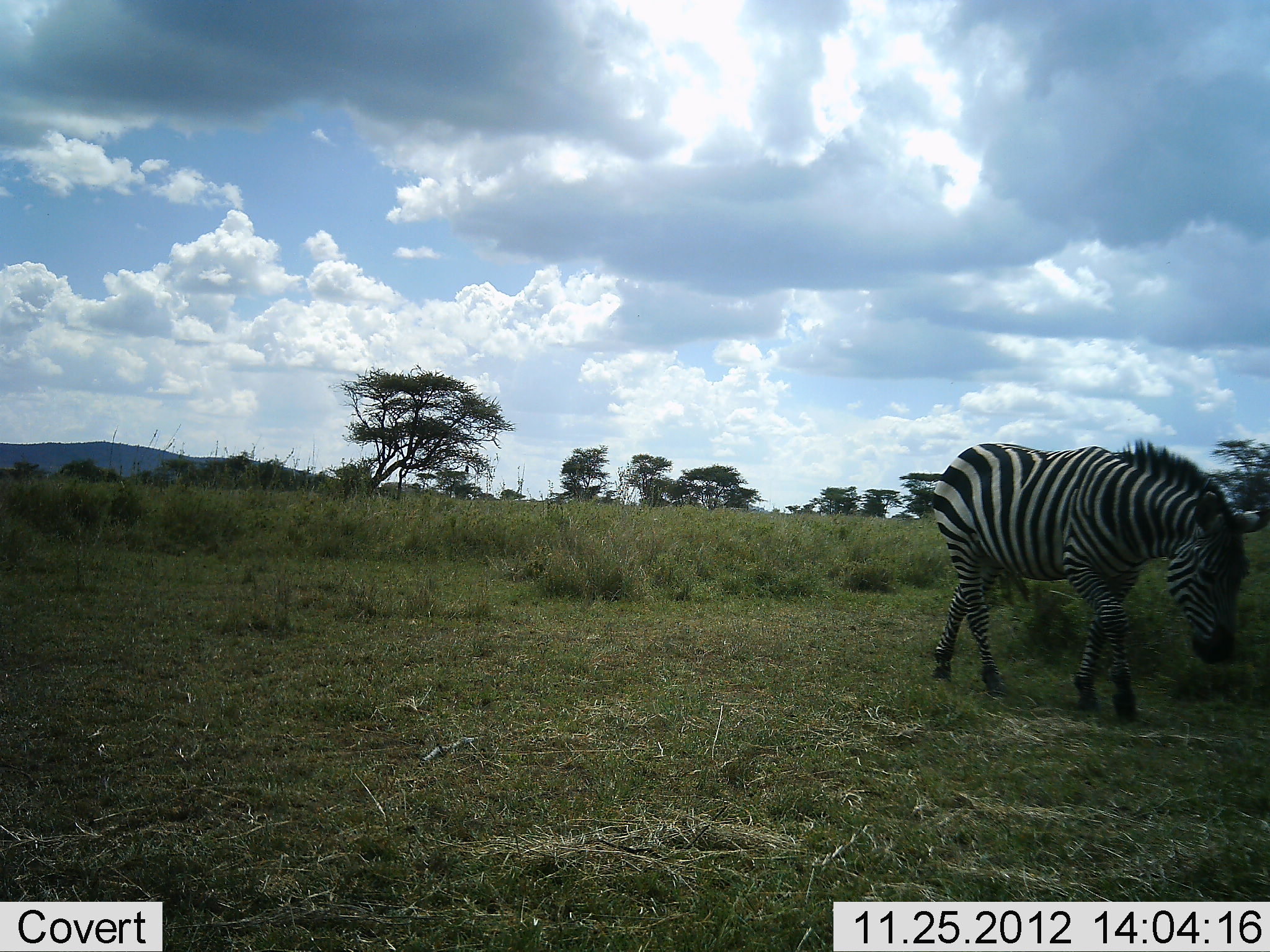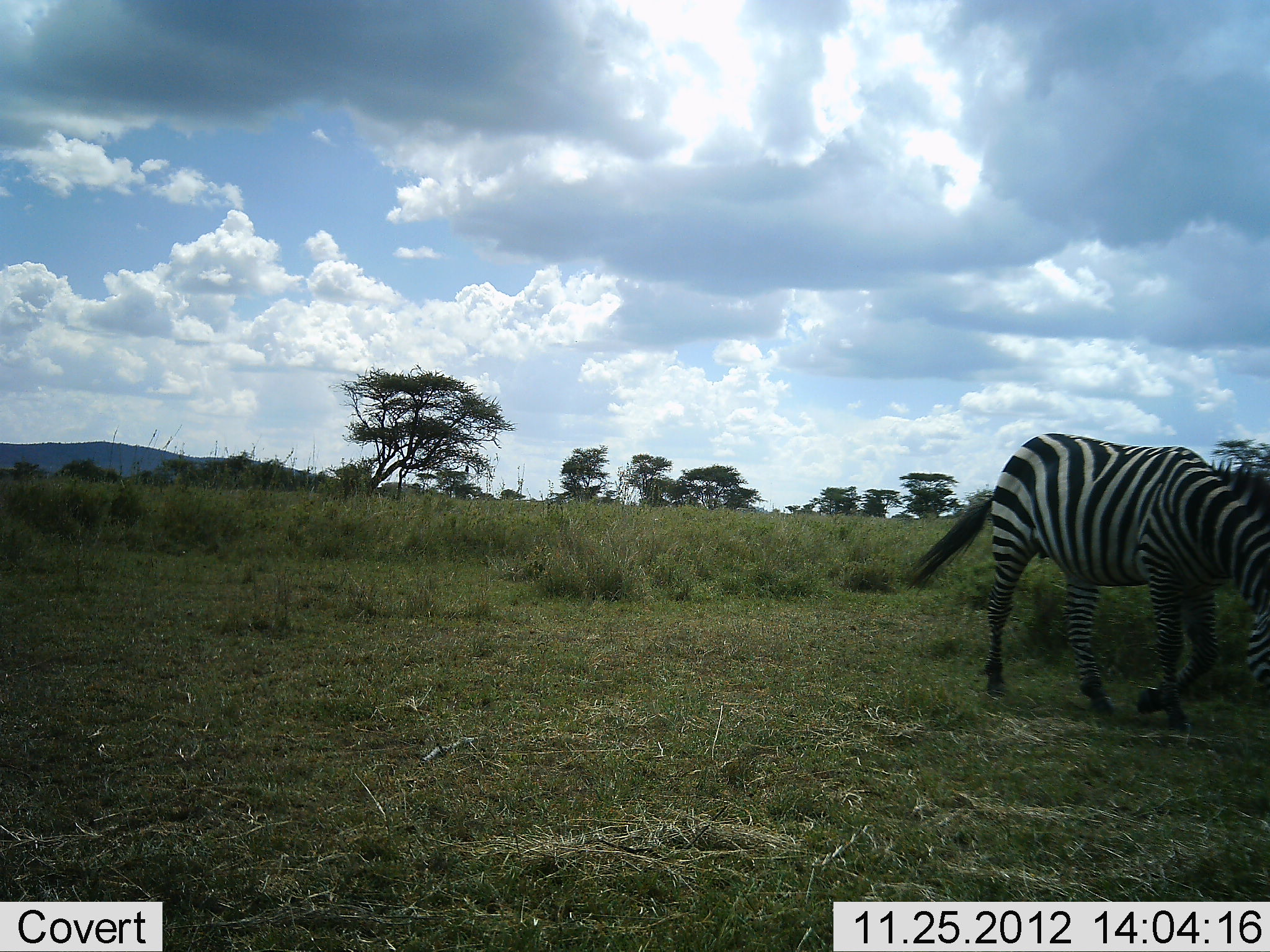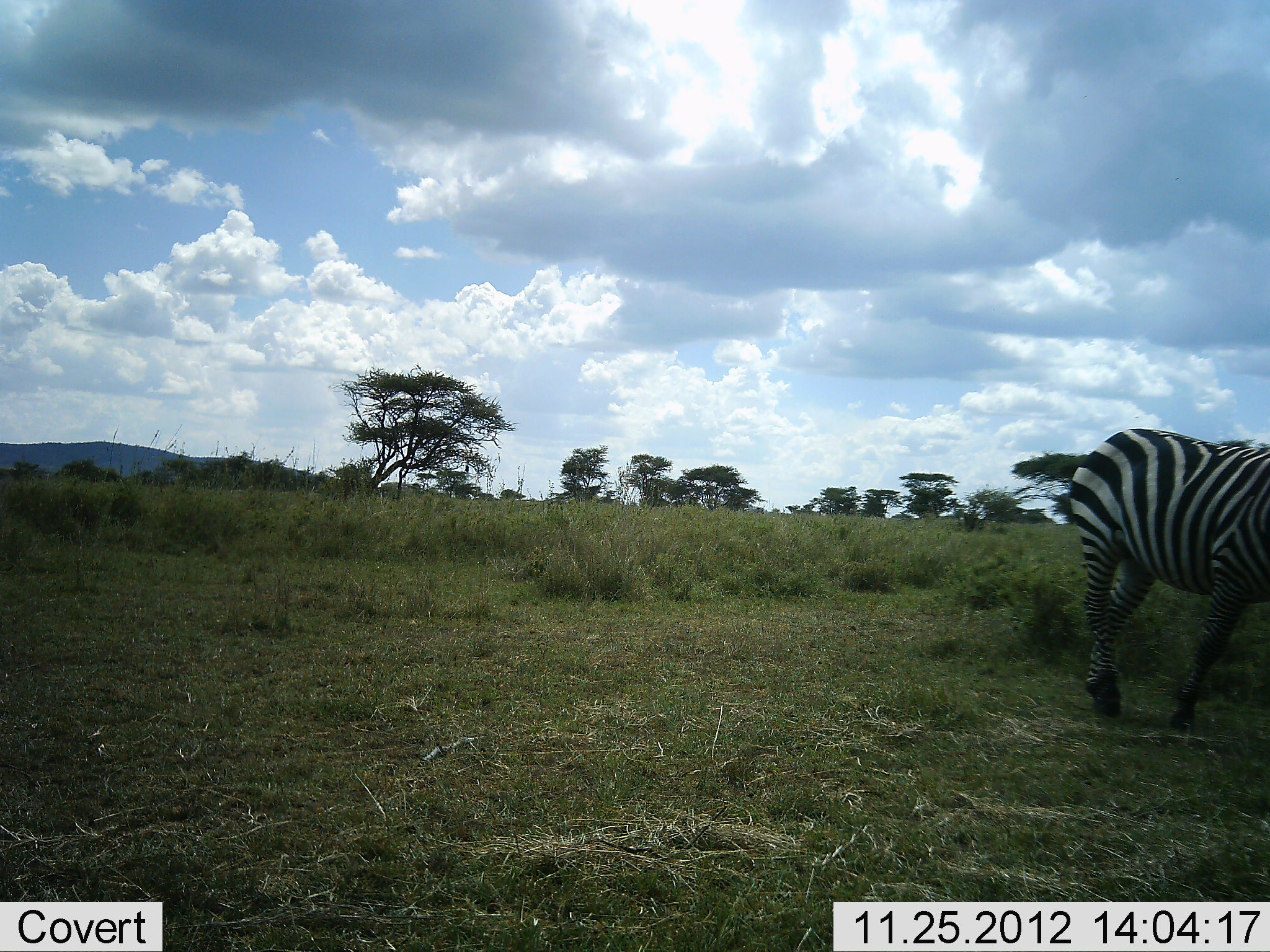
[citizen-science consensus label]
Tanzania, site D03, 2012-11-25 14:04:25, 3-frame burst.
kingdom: Animalia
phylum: Chordata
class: Mammalia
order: Perissodactyla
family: Equidae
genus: Equus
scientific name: Equus quagga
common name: plains zebra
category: zebra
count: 1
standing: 5%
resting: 0%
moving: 97%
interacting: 0%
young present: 0%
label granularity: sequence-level